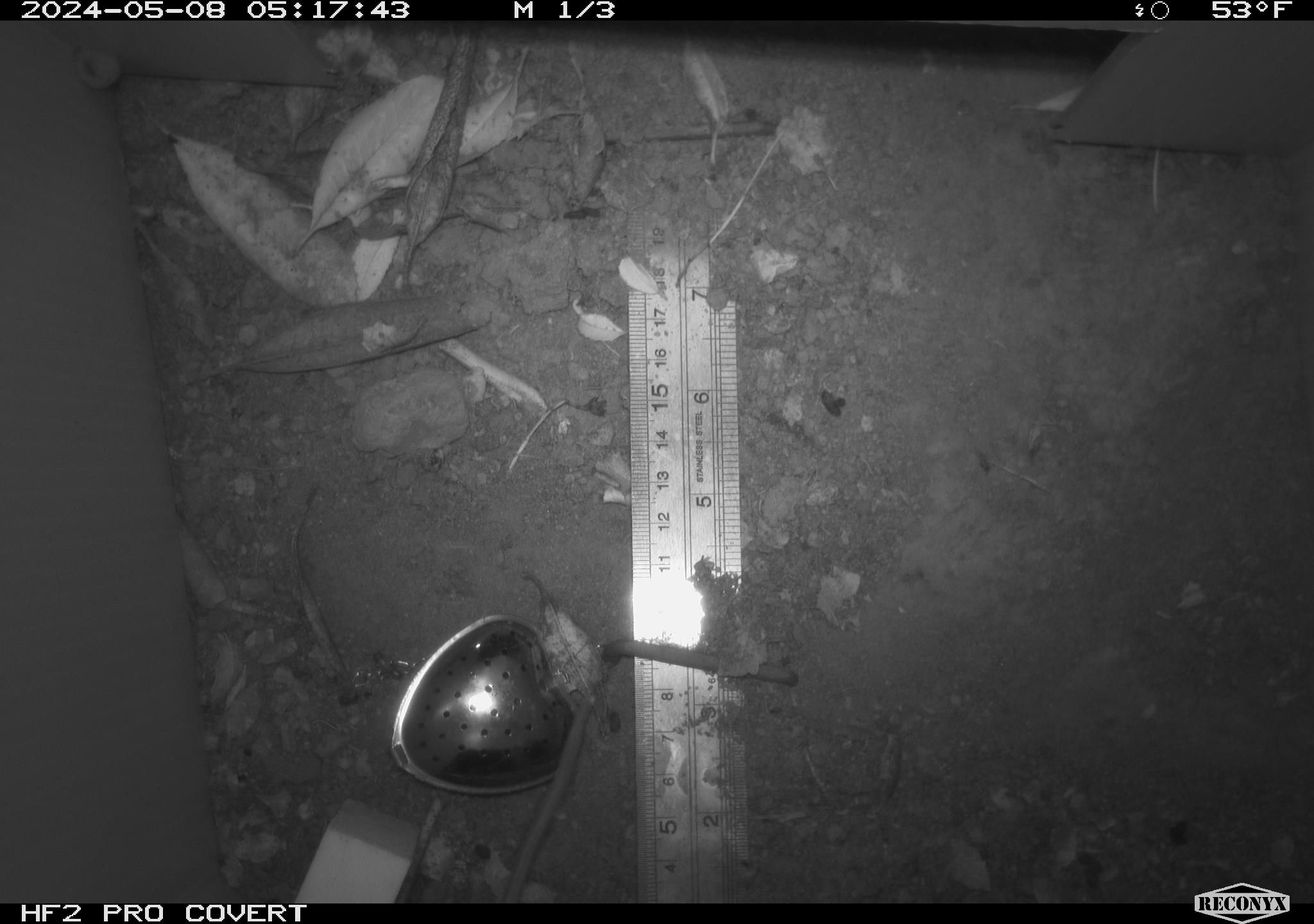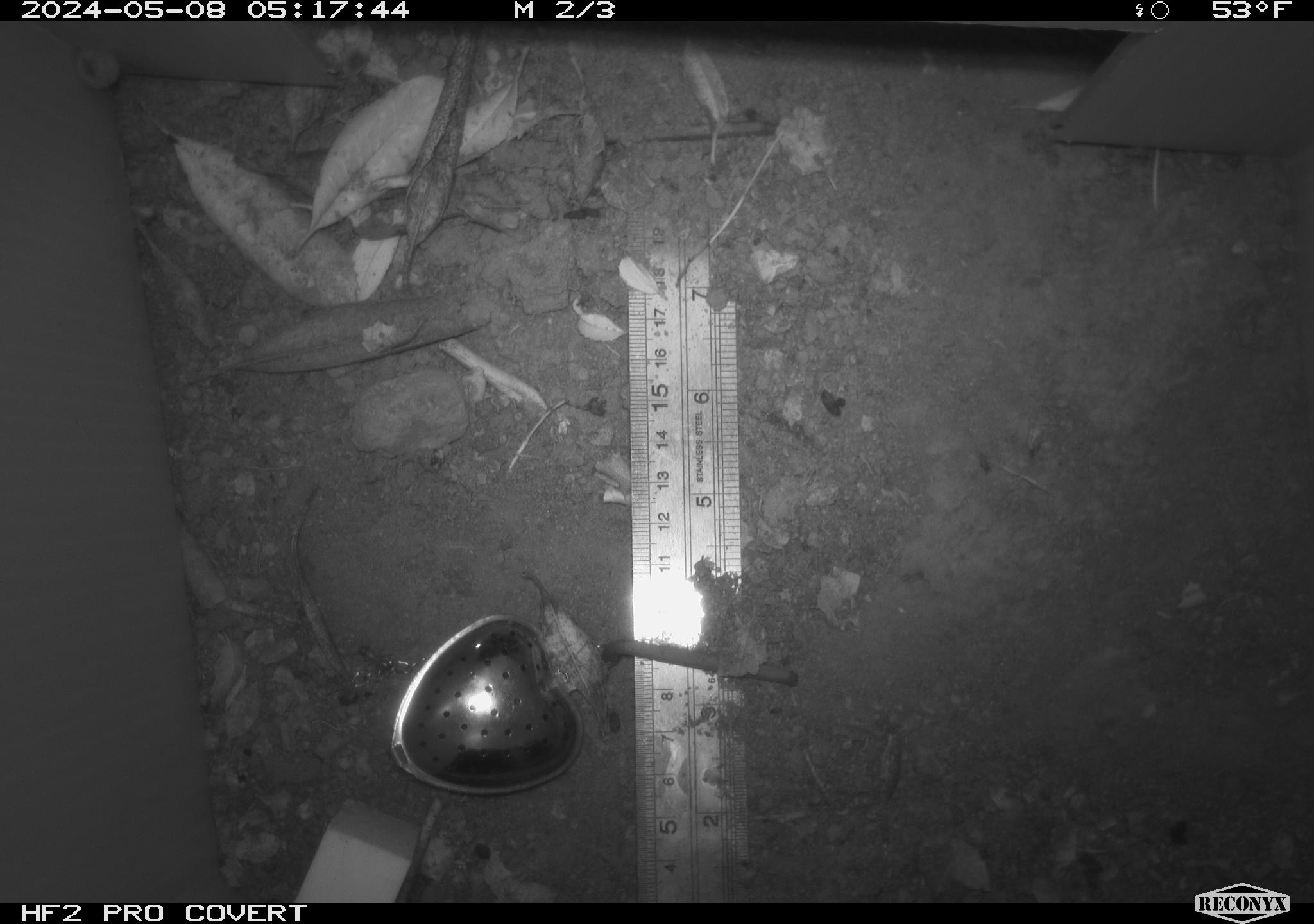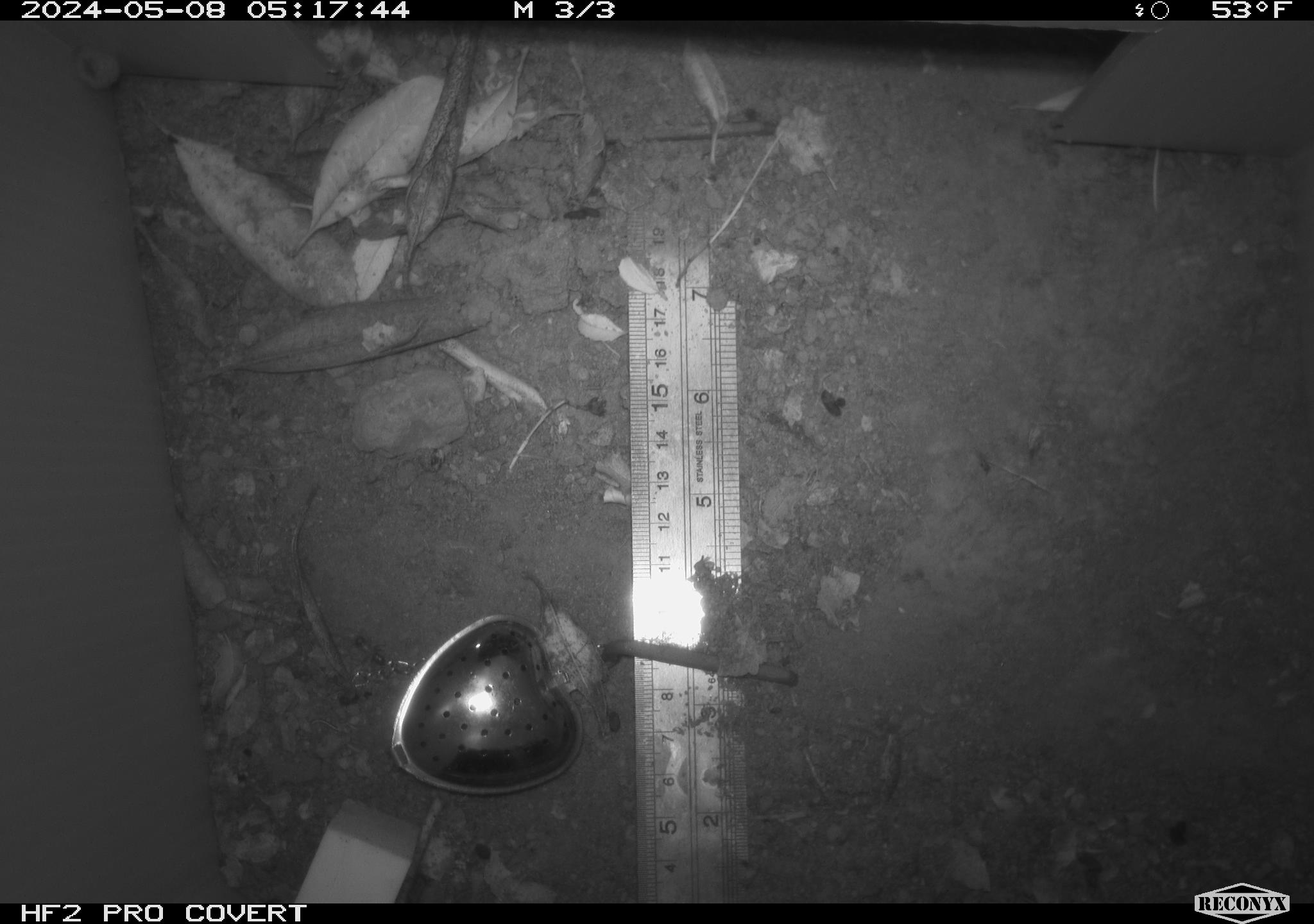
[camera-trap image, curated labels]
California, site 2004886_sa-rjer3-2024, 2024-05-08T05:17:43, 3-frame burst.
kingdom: Animalia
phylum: Chordata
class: Mammalia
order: Rodentia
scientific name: Rodentia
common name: mouse species